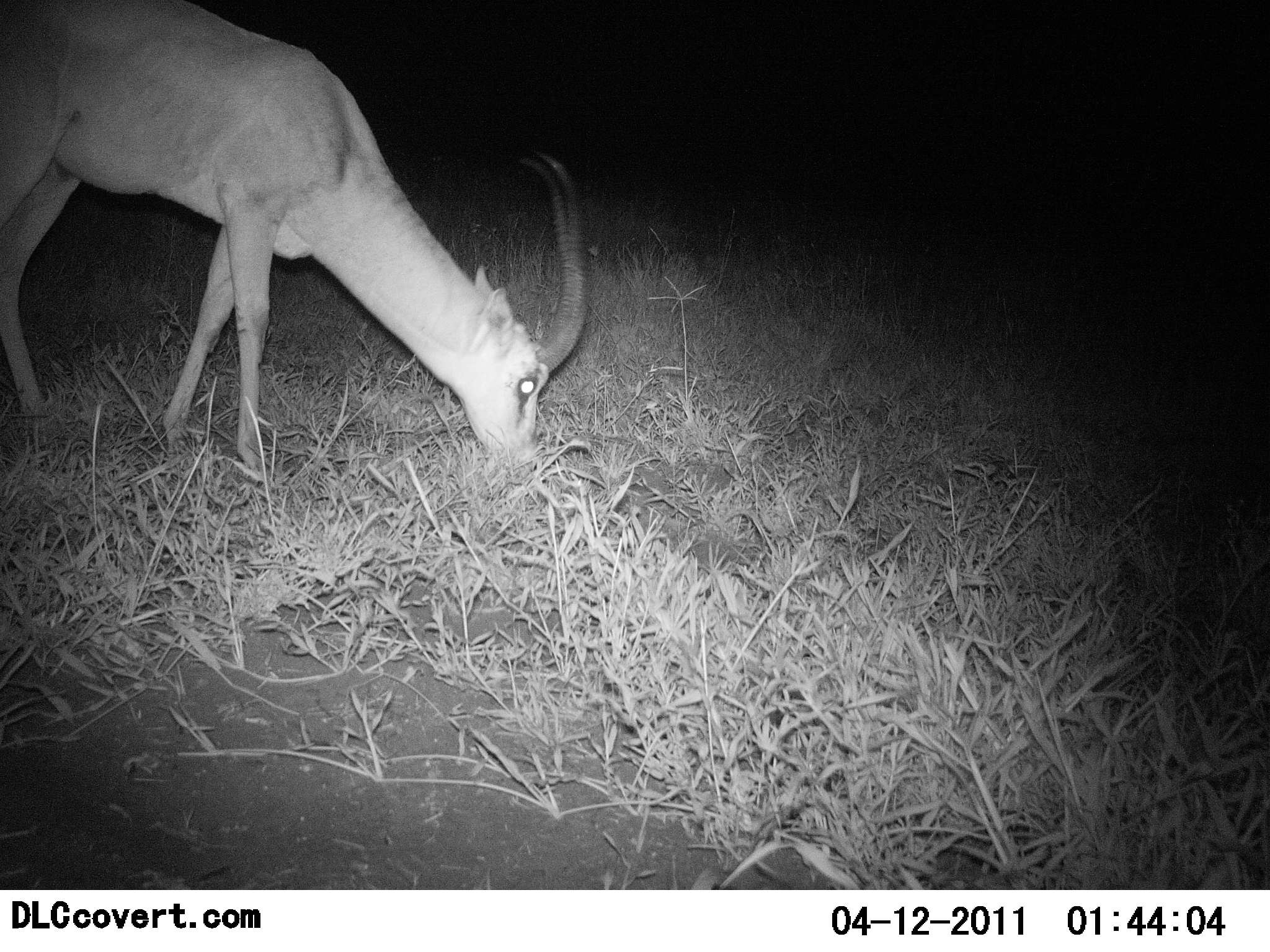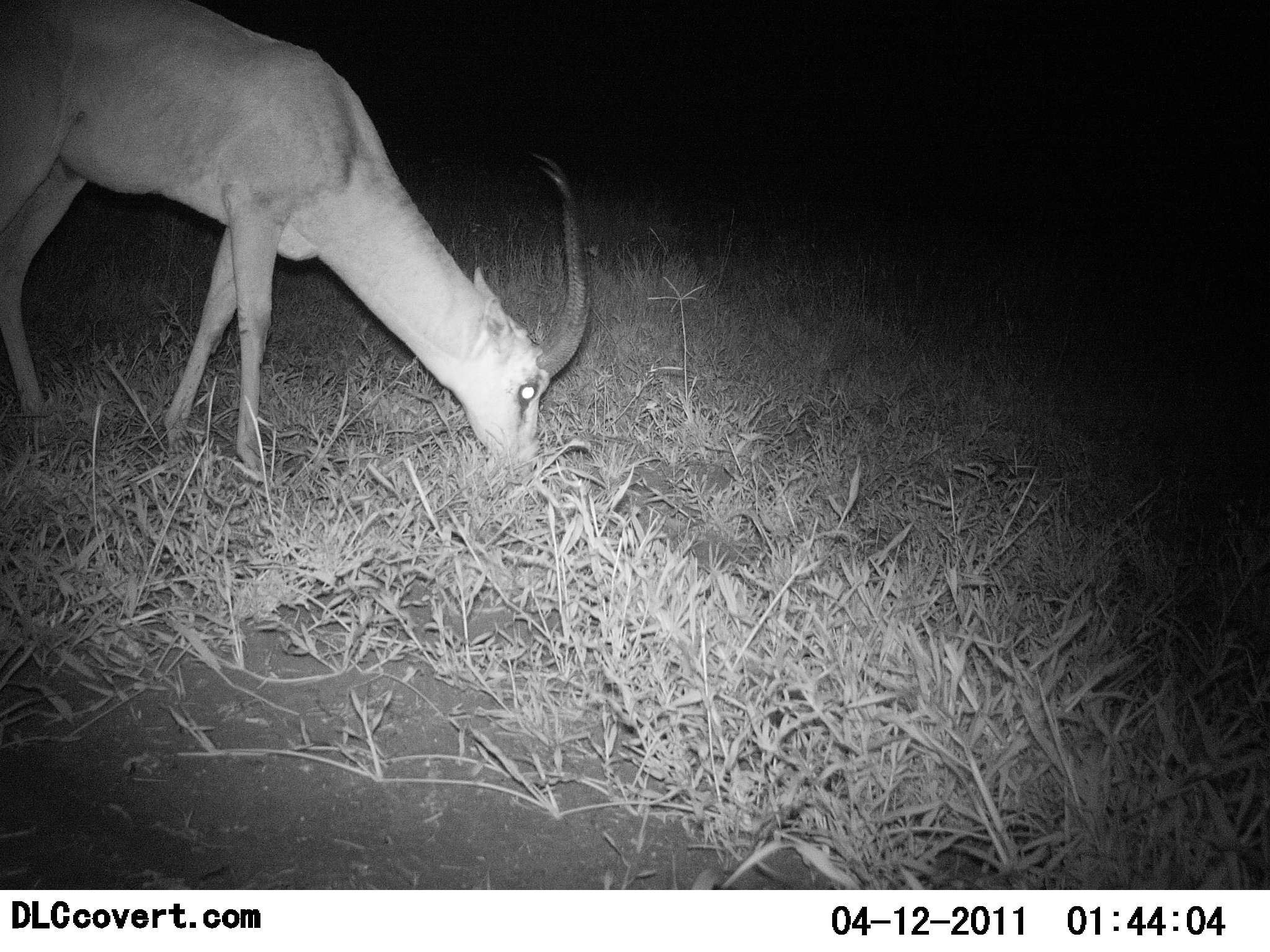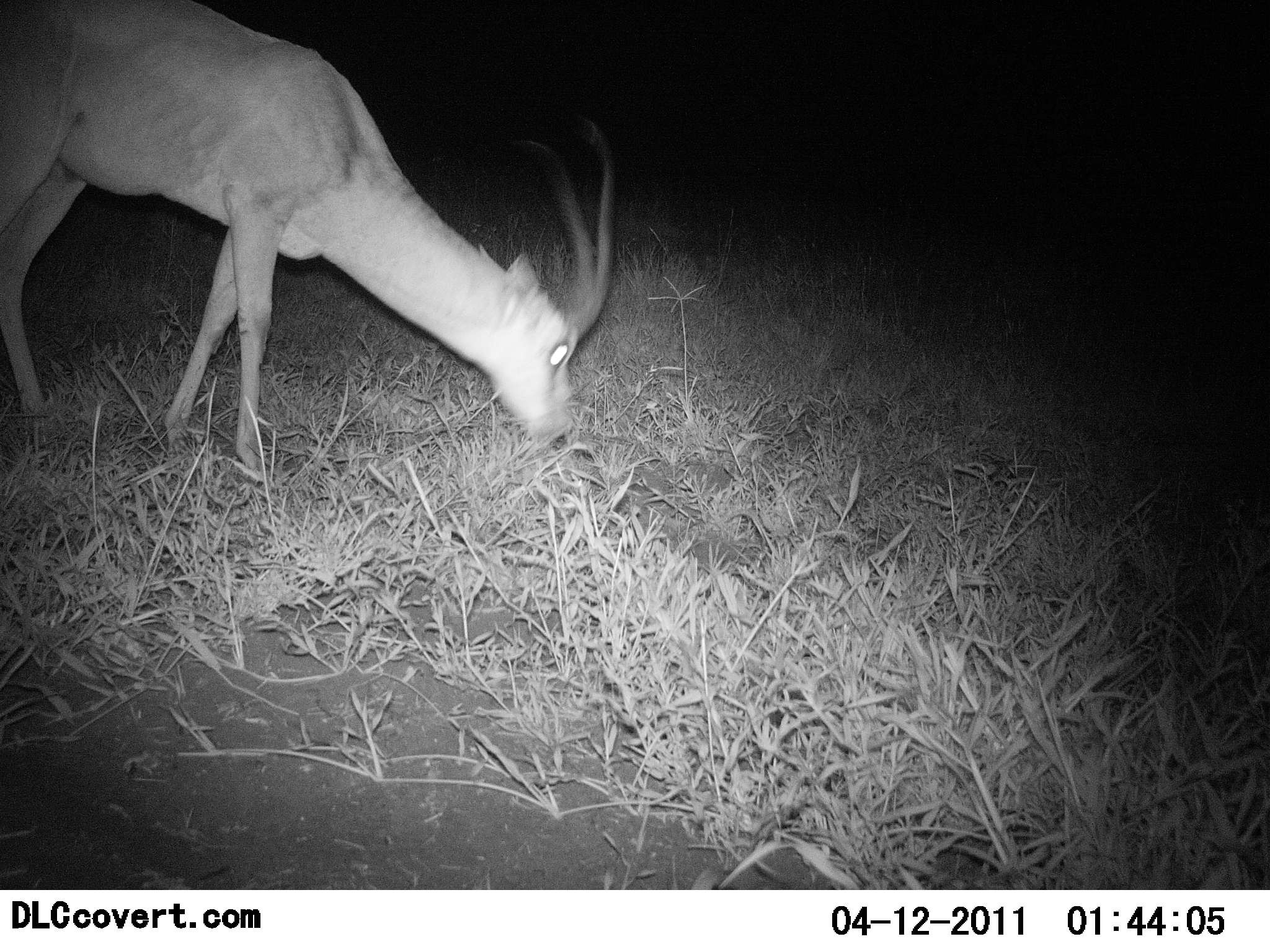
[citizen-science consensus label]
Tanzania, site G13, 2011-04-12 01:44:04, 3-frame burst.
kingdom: Animalia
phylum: Chordata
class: Mammalia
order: Artiodactyla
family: Bovidae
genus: Nanger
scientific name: Nanger granti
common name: grant's gazelle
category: gazellegrants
Gazellegrants (grant's gazelle) (Nanger granti), count 1. Behavior (volunteer vote fractions): standing 18%, resting 0%, moving 9%, interacting 0%. Young present (vote fraction): 0%. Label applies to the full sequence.